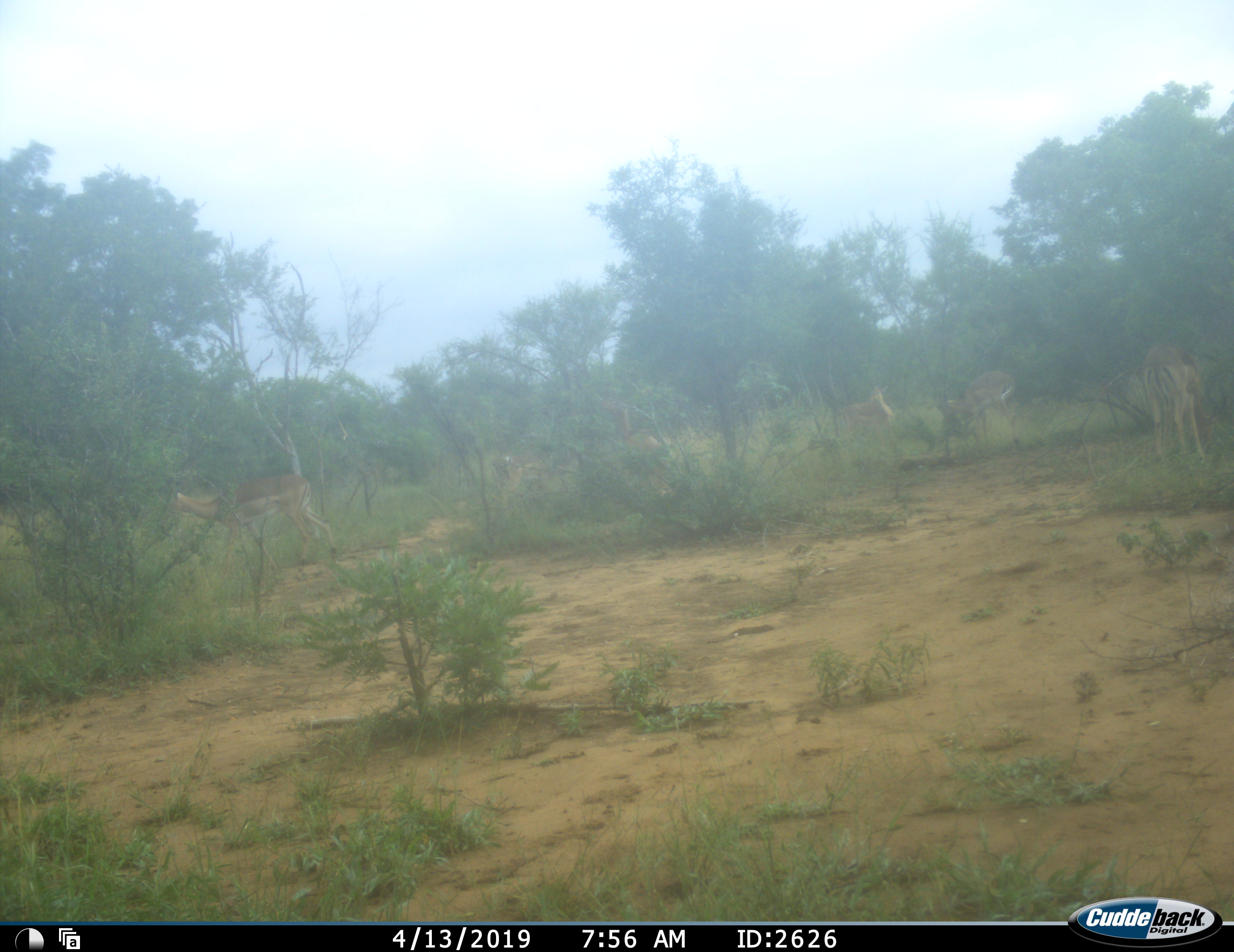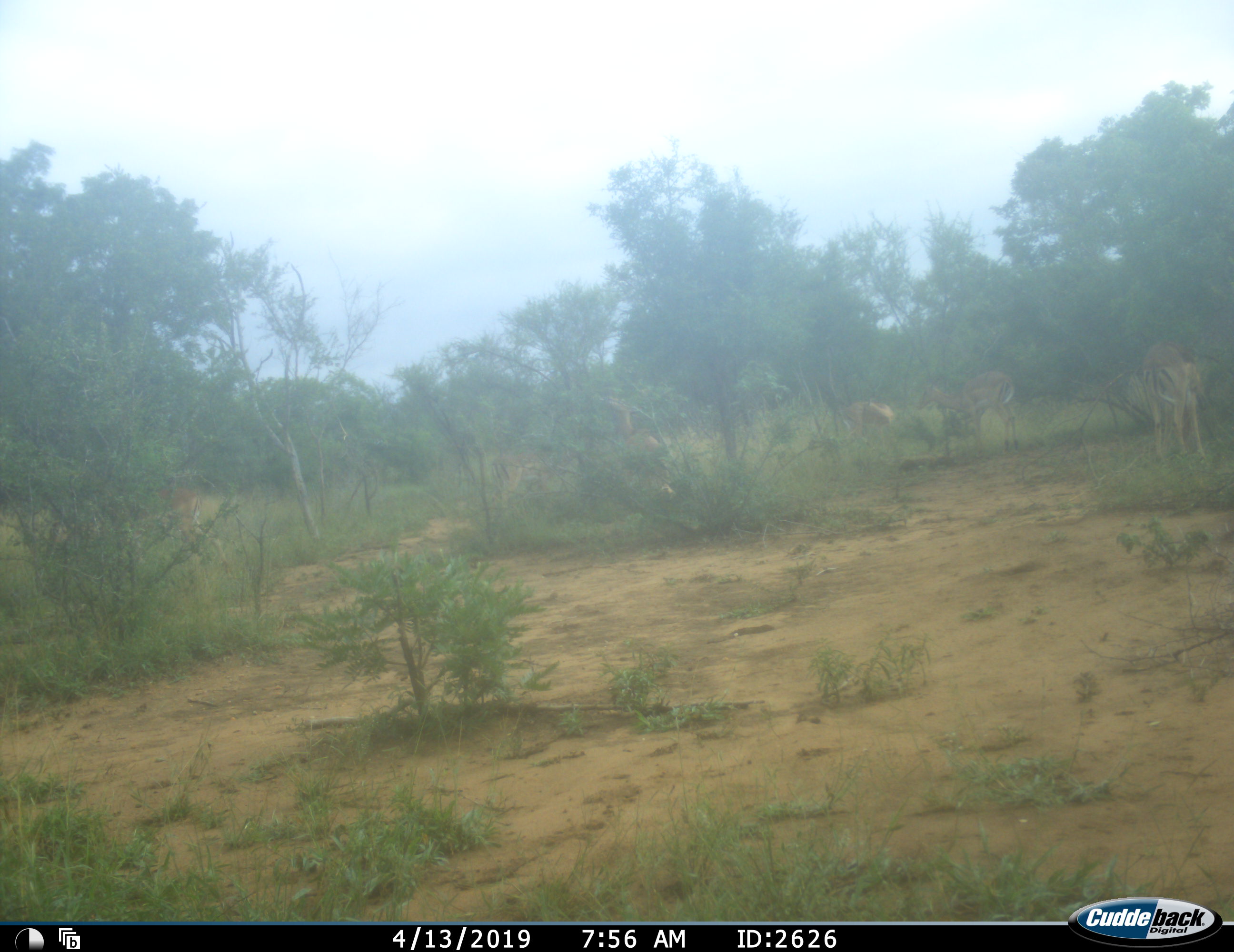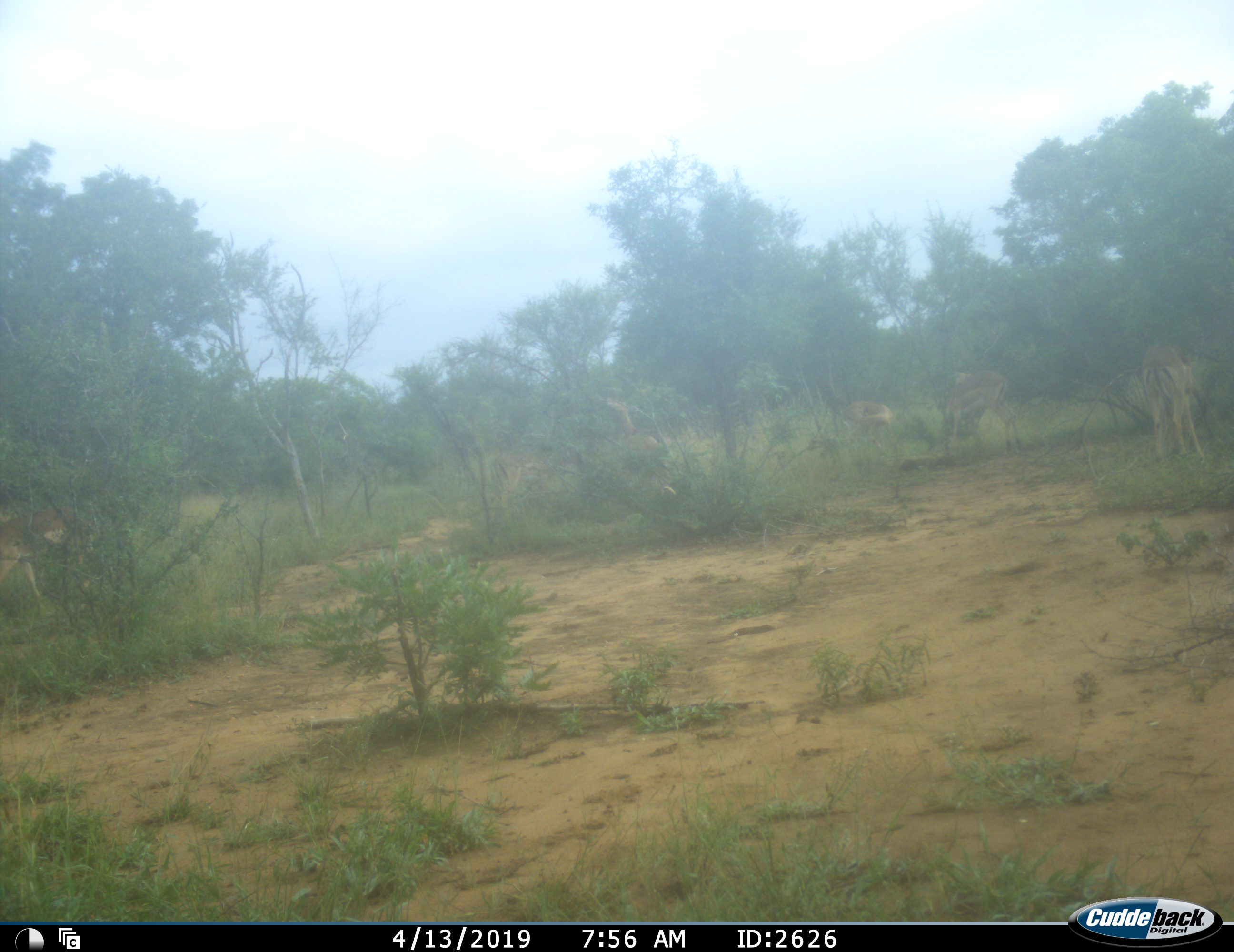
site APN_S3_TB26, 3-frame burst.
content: unidentified animal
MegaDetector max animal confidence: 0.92